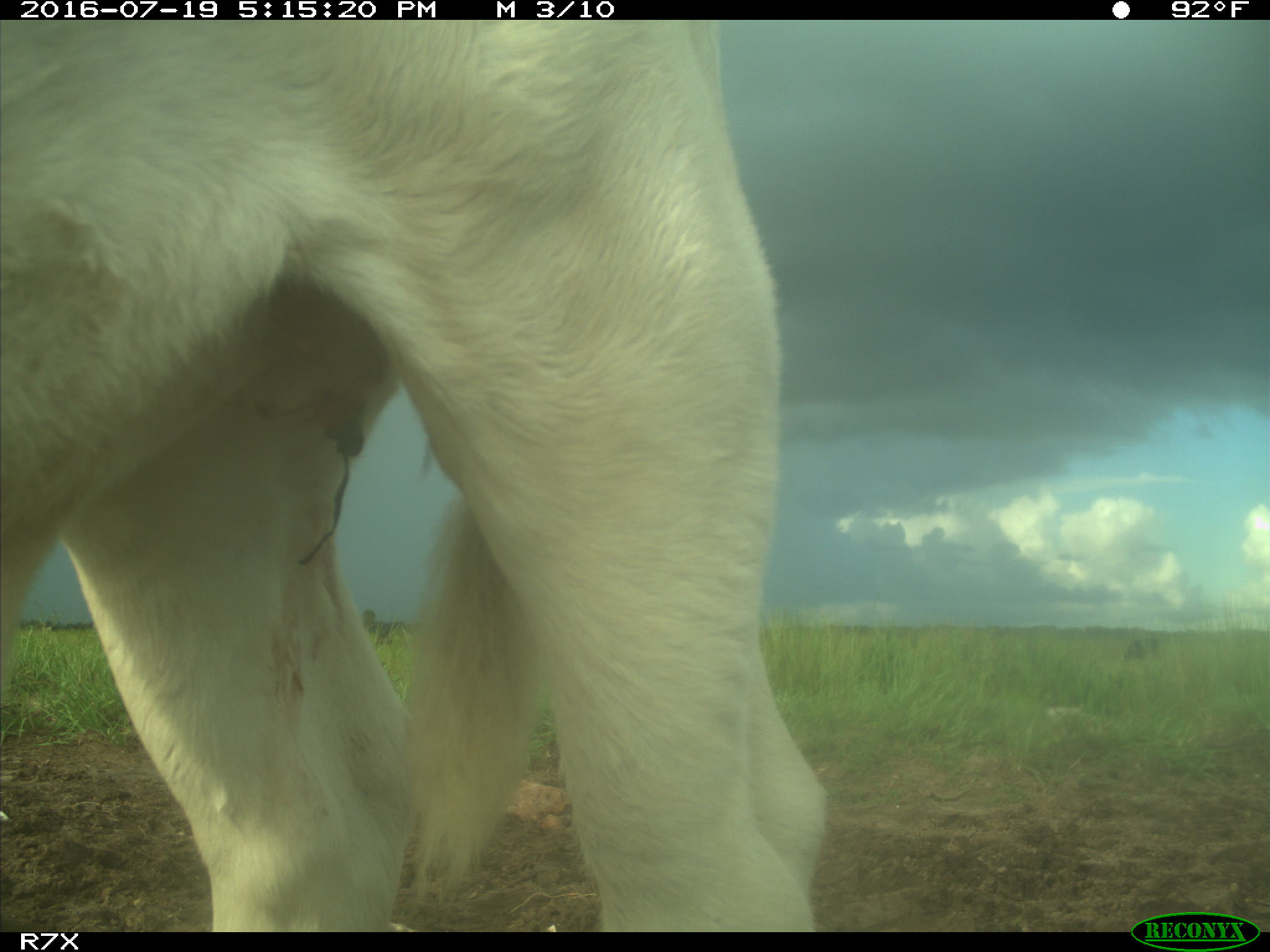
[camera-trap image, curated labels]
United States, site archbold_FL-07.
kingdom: Animalia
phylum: Chordata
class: Mammalia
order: Artiodactyla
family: Bovidae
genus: Bos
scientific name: Bos taurus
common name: domestic cow